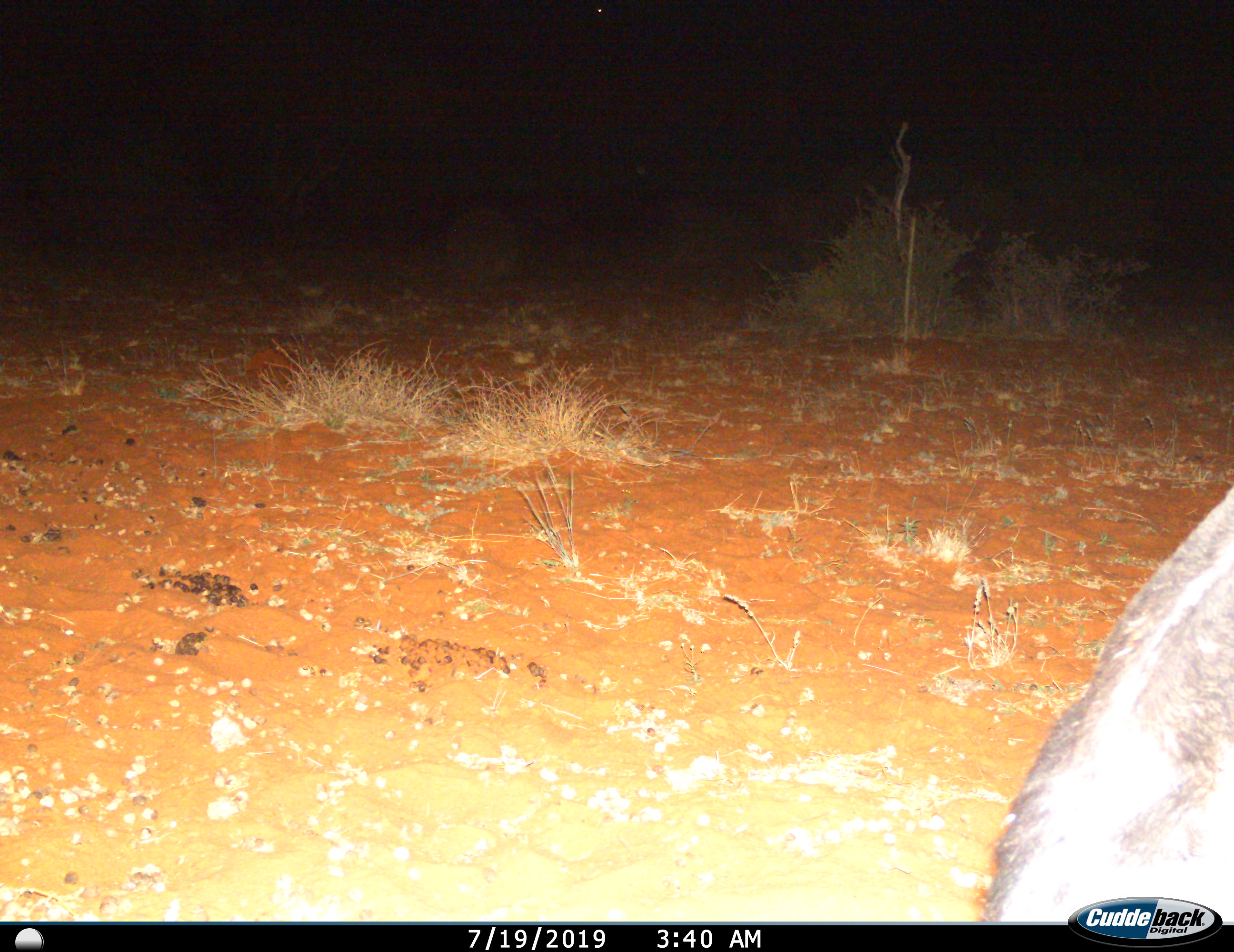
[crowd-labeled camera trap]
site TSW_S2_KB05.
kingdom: Animalia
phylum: Chordata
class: Mammalia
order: Artiodactyla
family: Bovidae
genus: Connochaetes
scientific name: Connochaetes taurinus taurinus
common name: blue wildebeest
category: wildebeestblue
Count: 1.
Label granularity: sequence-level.